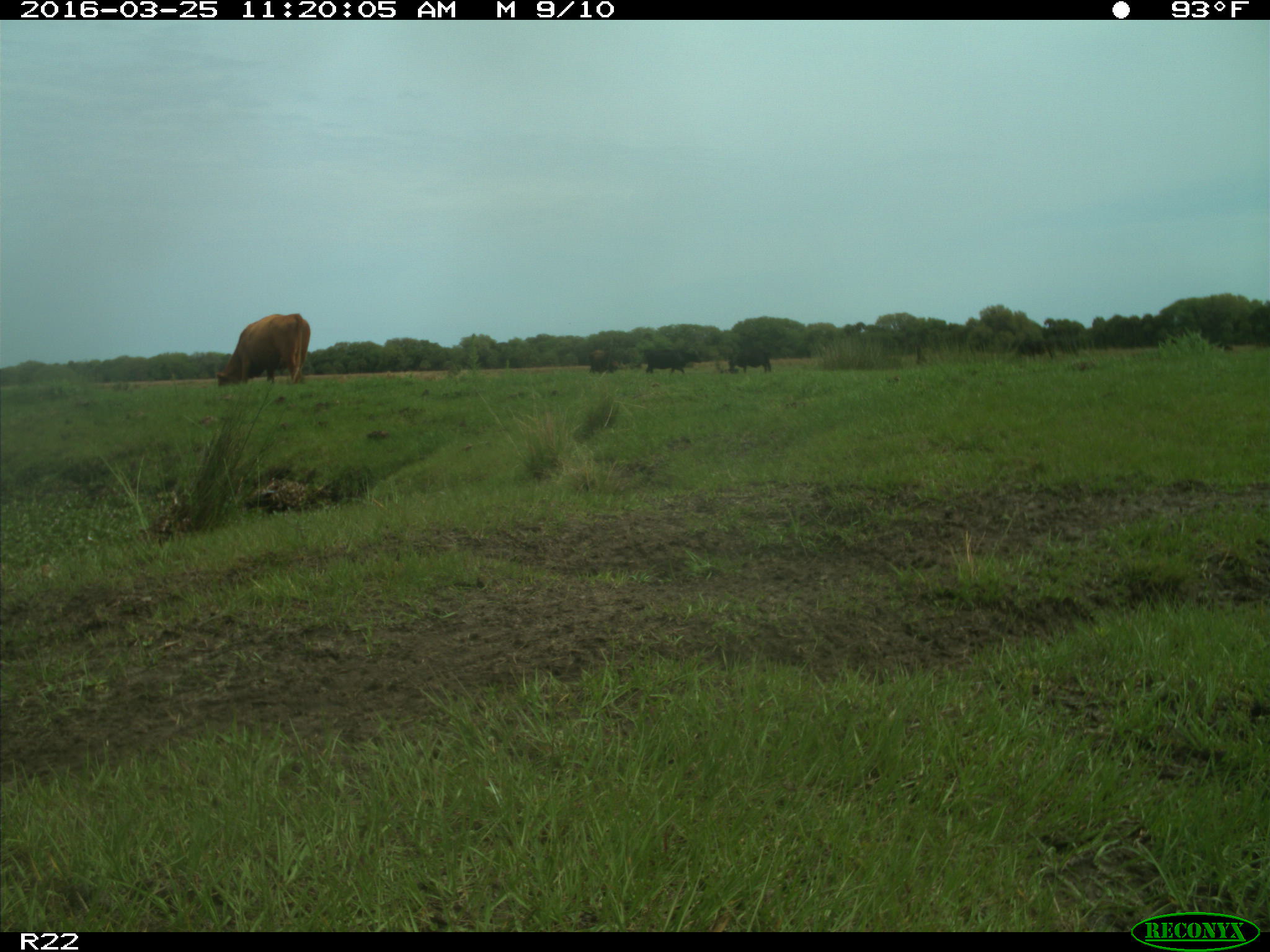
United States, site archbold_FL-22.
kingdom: Animalia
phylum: Chordata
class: Mammalia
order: Artiodactyla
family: Bovidae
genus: Bos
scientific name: Bos taurus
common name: domestic cow